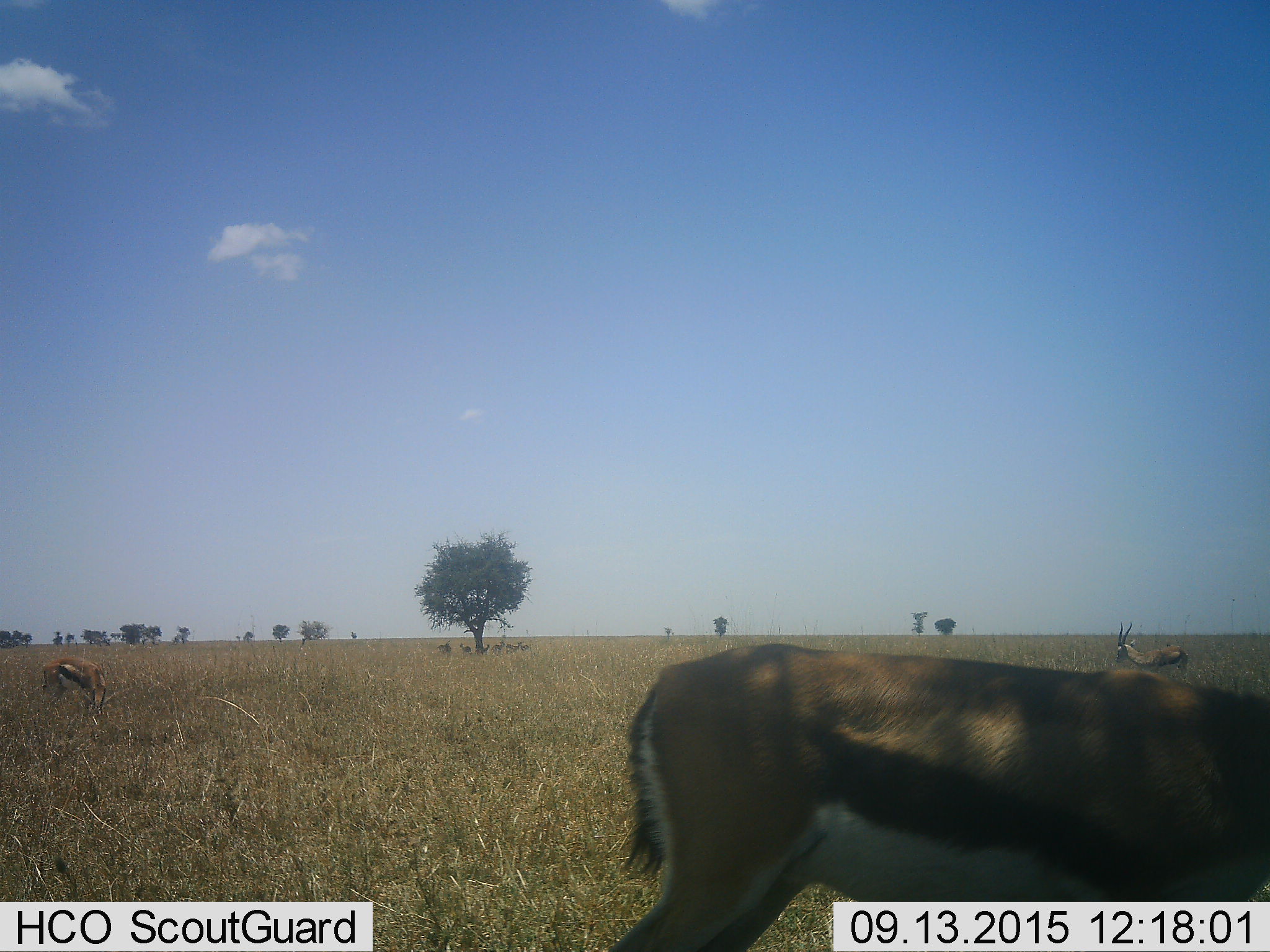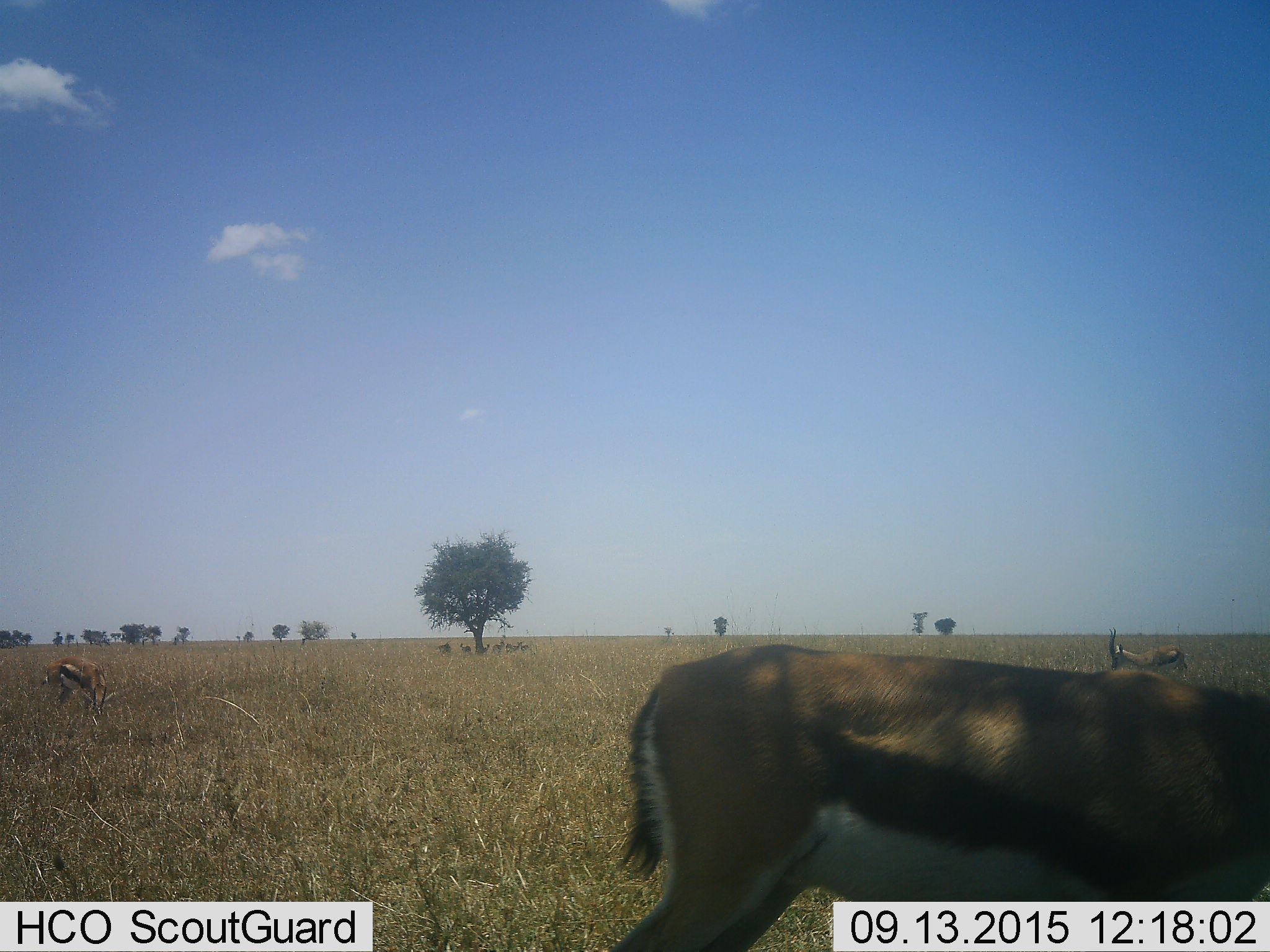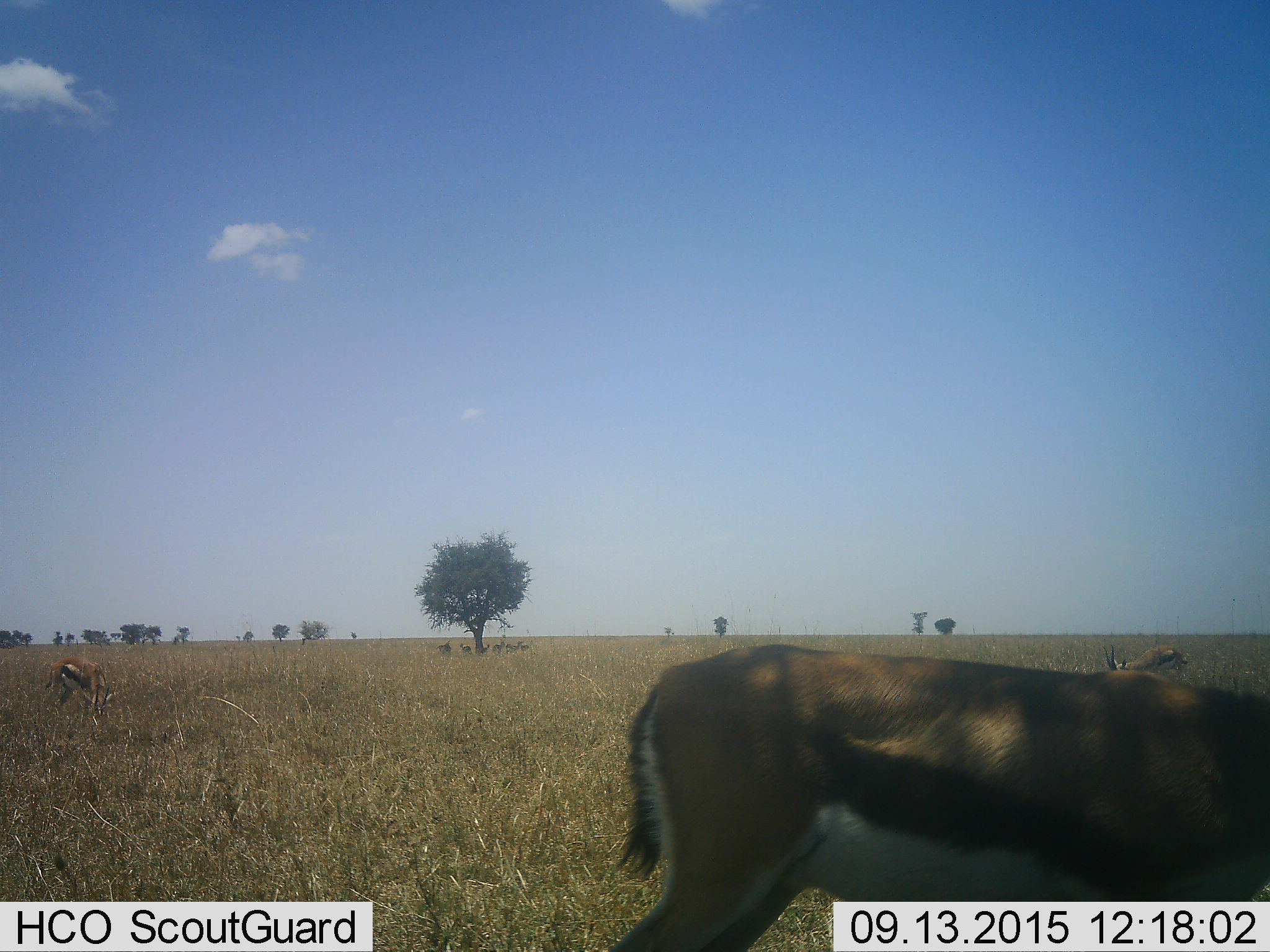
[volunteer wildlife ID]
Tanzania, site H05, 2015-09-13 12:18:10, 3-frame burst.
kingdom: Animalia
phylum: Chordata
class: Mammalia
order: Artiodactyla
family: Bovidae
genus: Eudorcas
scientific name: Eudorcas thomsonii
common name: thomson's gazelle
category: gazellethomsons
Gazellethomsons (thomson's gazelle) (Eudorcas thomsonii), count 9. Behavior (volunteer vote fractions): standing 80%, resting 10%, moving 20%, interacting 0%. Young present (vote fraction): 0%. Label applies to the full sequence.